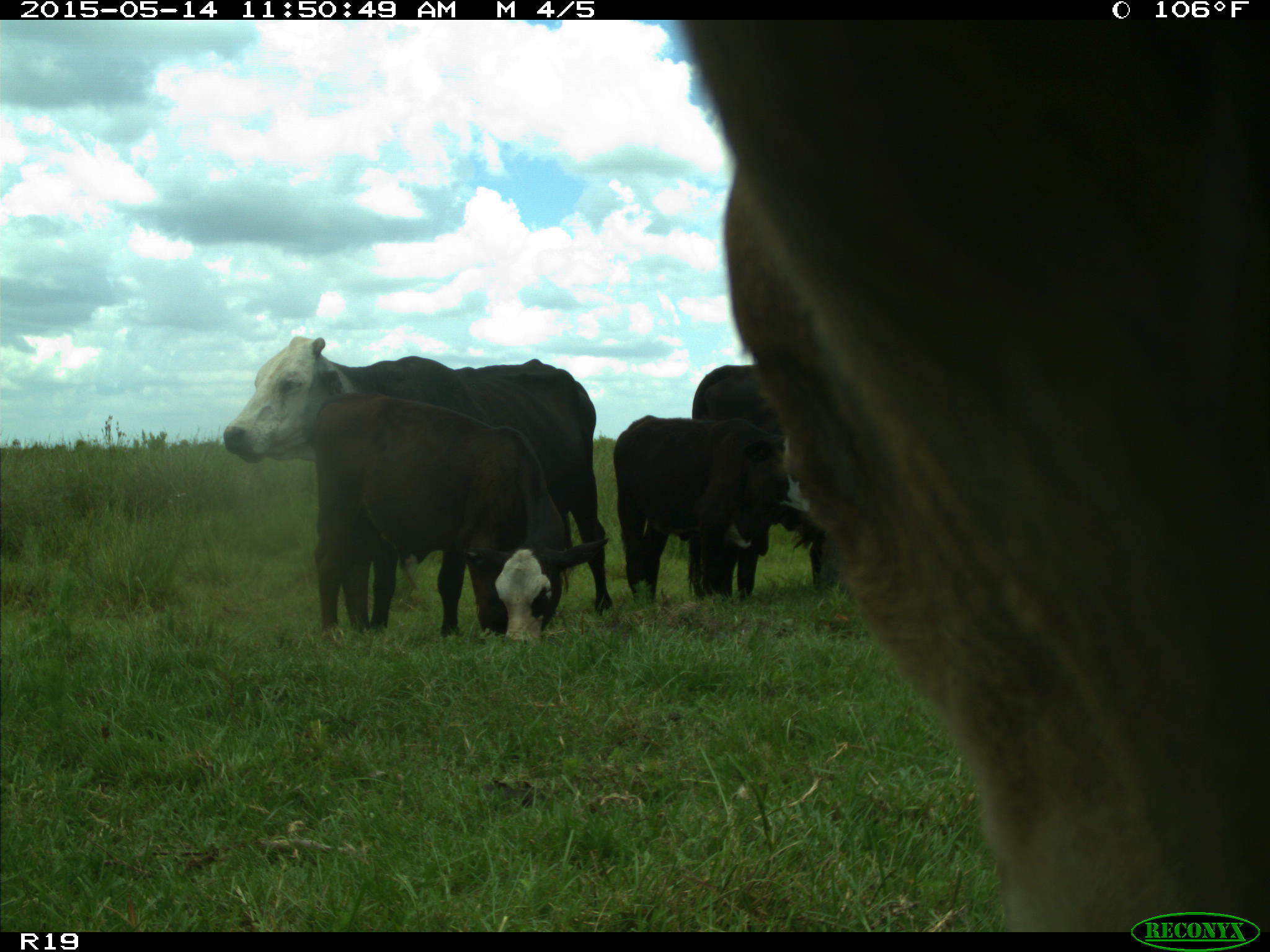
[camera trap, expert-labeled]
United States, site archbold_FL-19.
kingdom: Animalia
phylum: Chordata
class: Mammalia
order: Artiodactyla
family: Bovidae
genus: Bos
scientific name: Bos taurus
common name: domestic cow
Bos taurus (domestic cow).